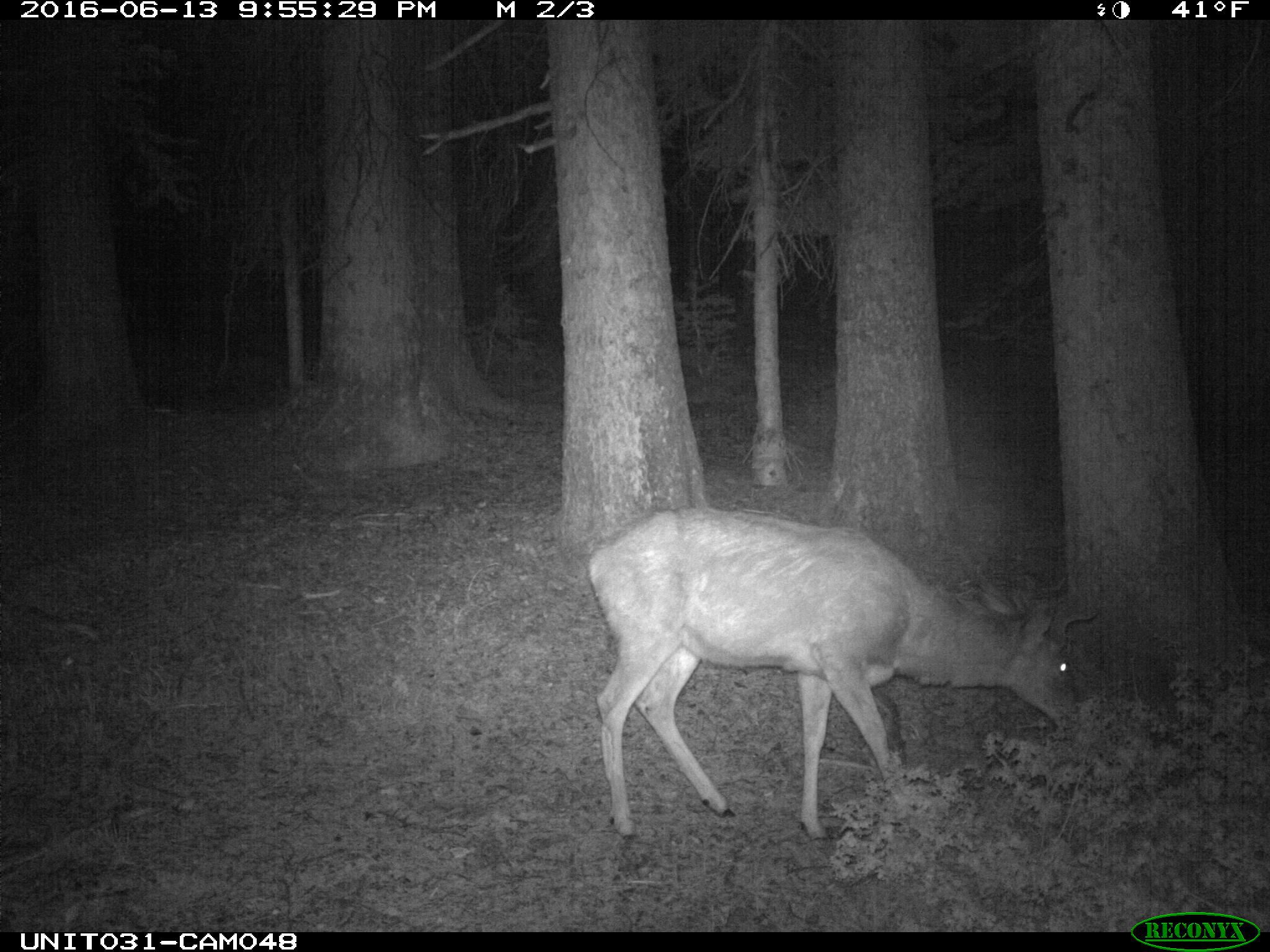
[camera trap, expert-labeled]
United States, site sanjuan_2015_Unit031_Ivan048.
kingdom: Animalia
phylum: Chordata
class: Mammalia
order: Artiodactyla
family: Cervidae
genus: Odocoileus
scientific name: Odocoileus hemionus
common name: mule deer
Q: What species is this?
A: Odocoileus hemionus (mule deer).